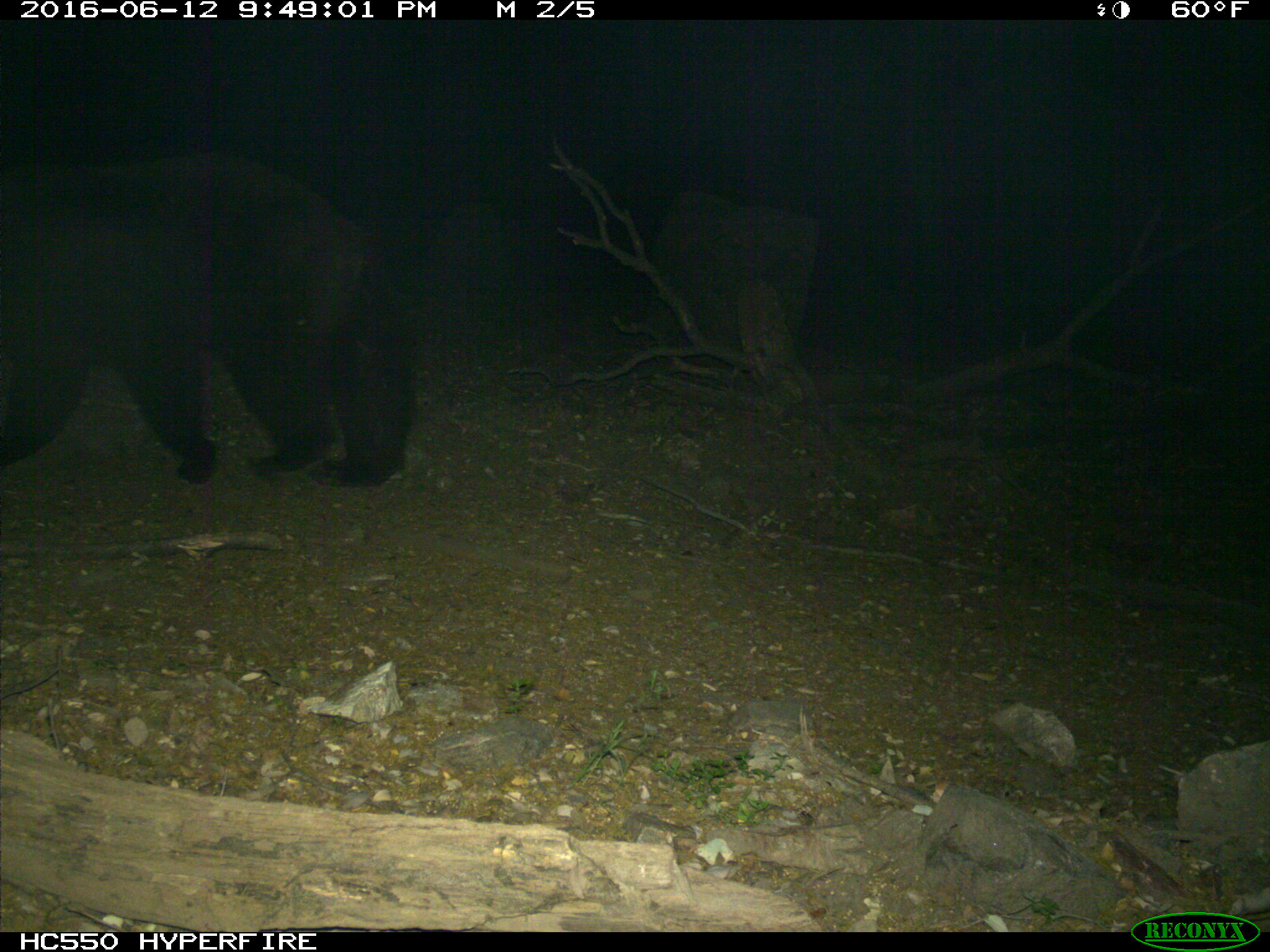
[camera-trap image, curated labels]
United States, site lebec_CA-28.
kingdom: Animalia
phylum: Chordata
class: Mammalia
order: Carnivora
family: Ursidae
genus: Ursus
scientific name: Ursus americanus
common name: american black bear